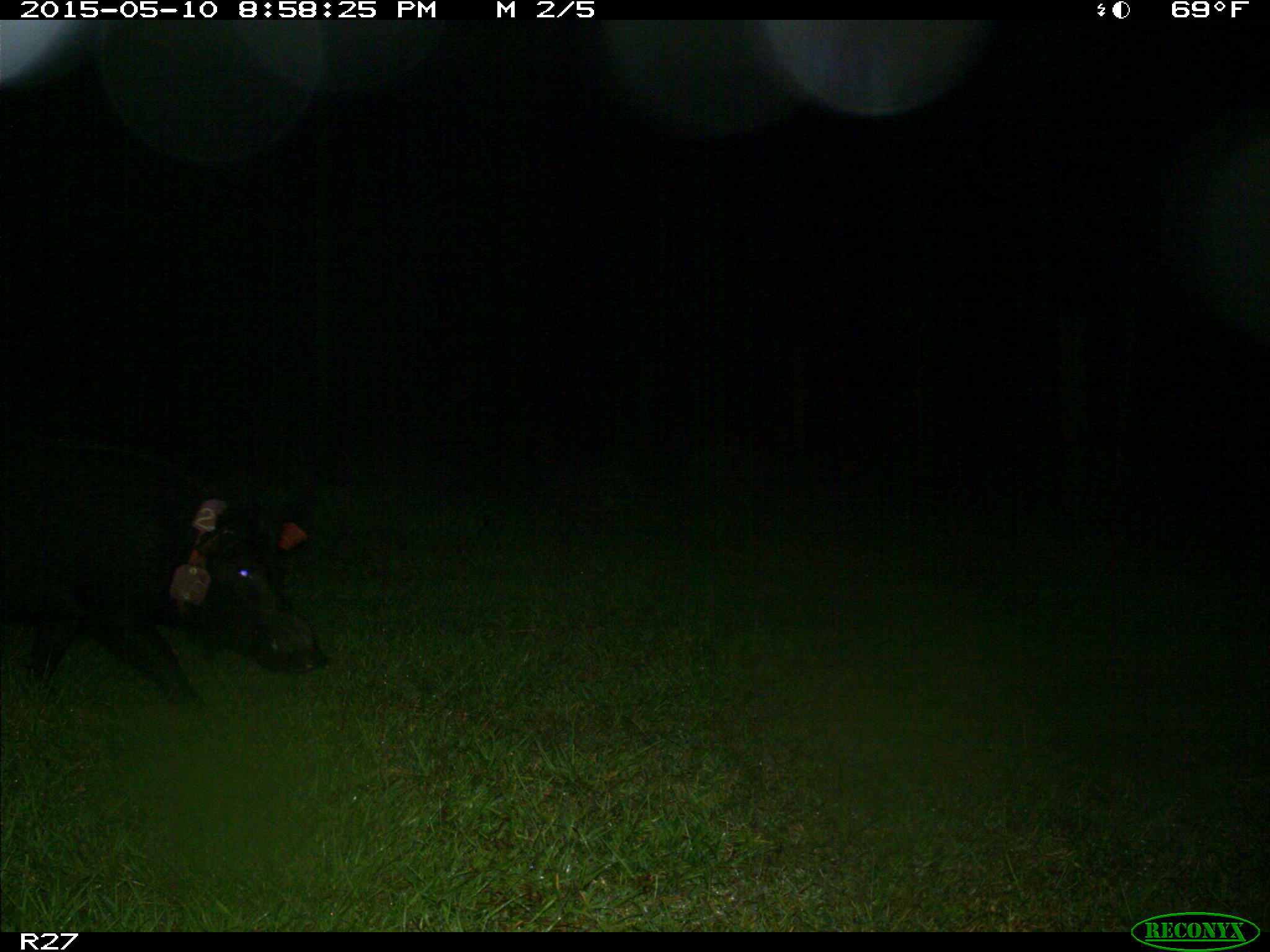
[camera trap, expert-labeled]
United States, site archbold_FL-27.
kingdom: Animalia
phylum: Chordata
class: Mammalia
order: Artiodactyla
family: Suidae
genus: Sus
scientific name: Sus scrofa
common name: wild boar